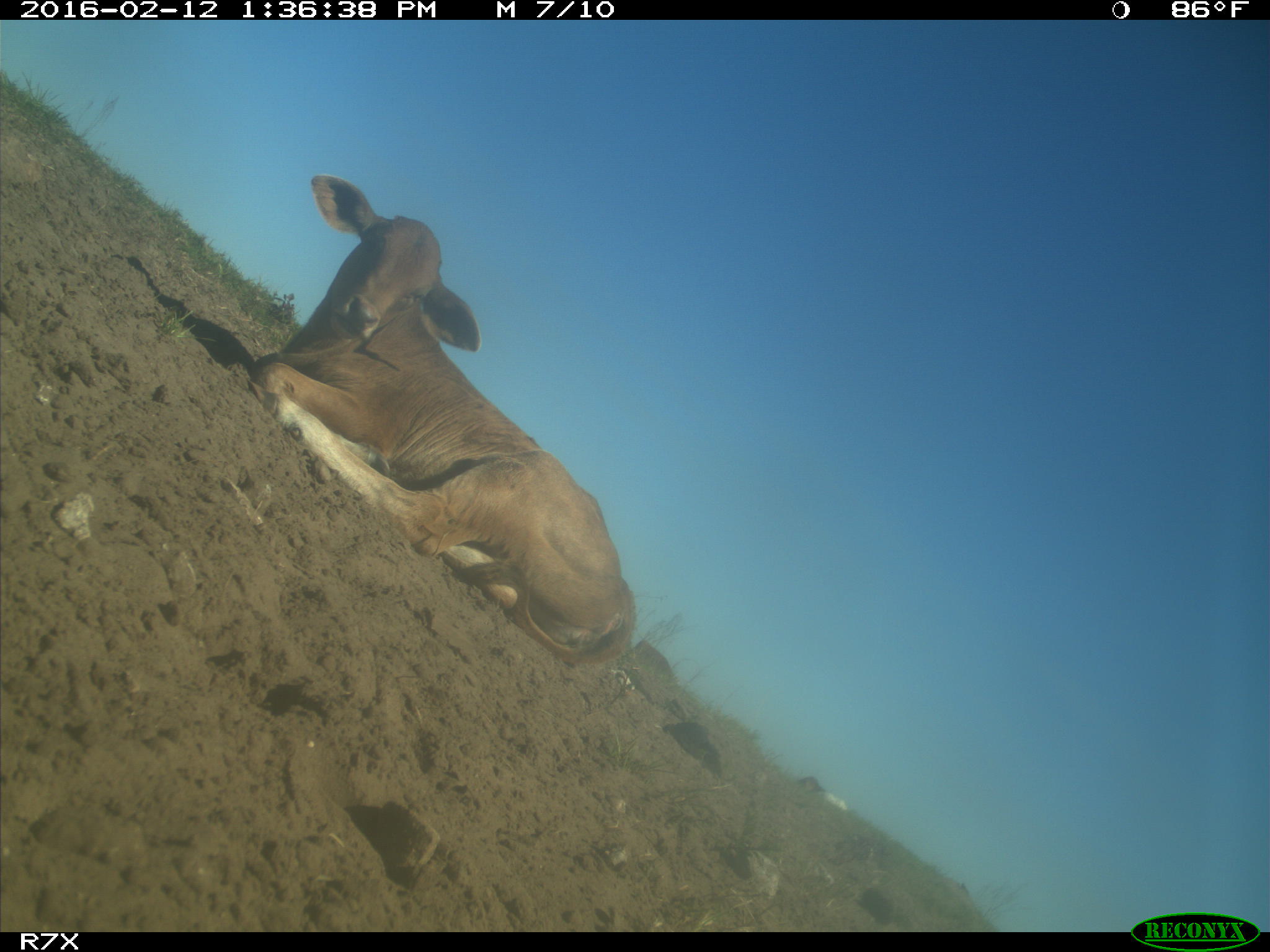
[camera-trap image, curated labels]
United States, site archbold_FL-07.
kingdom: Animalia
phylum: Chordata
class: Mammalia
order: Artiodactyla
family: Bovidae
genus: Bos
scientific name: Bos taurus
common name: domestic cow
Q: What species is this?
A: Bos taurus (domestic cow).